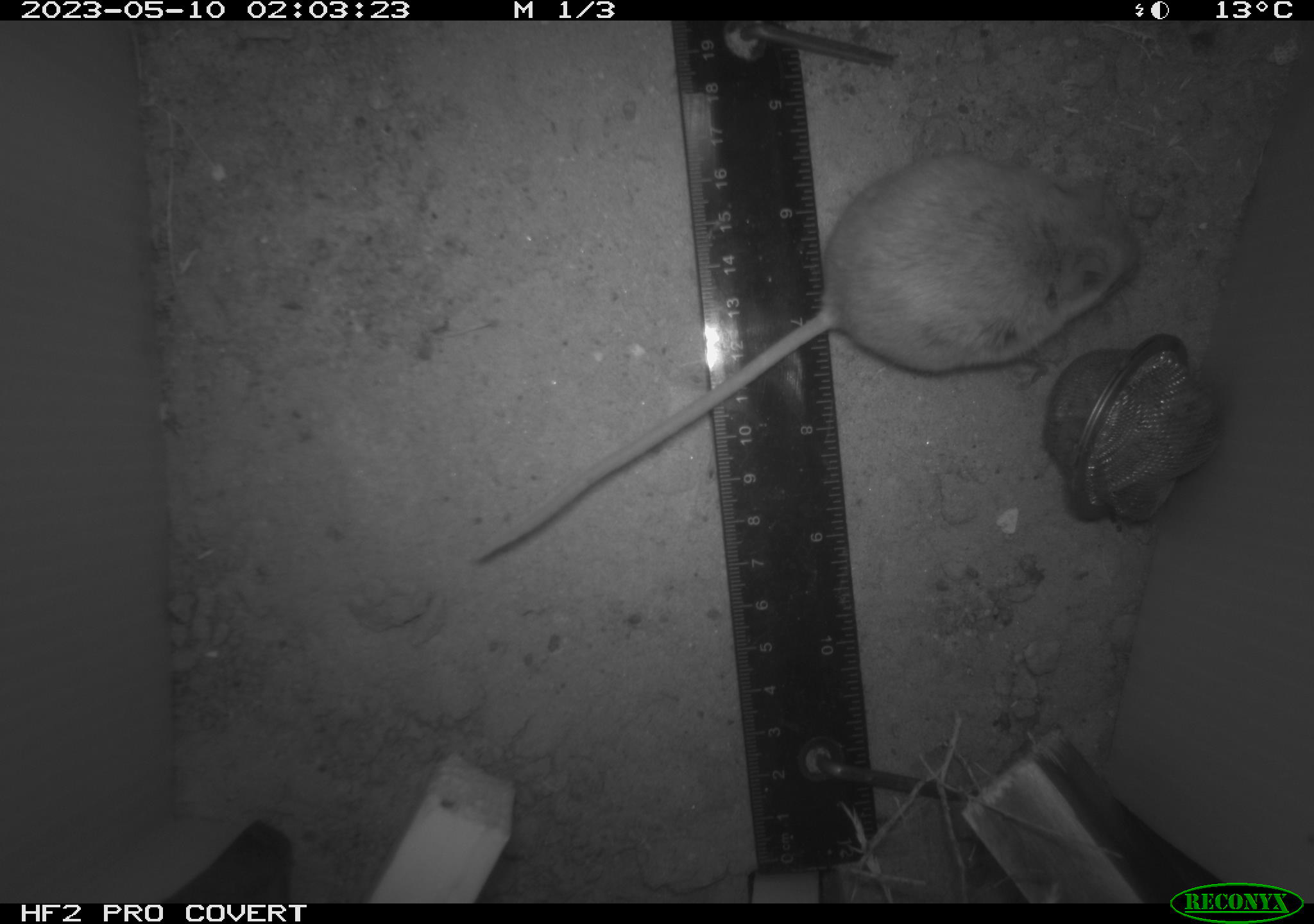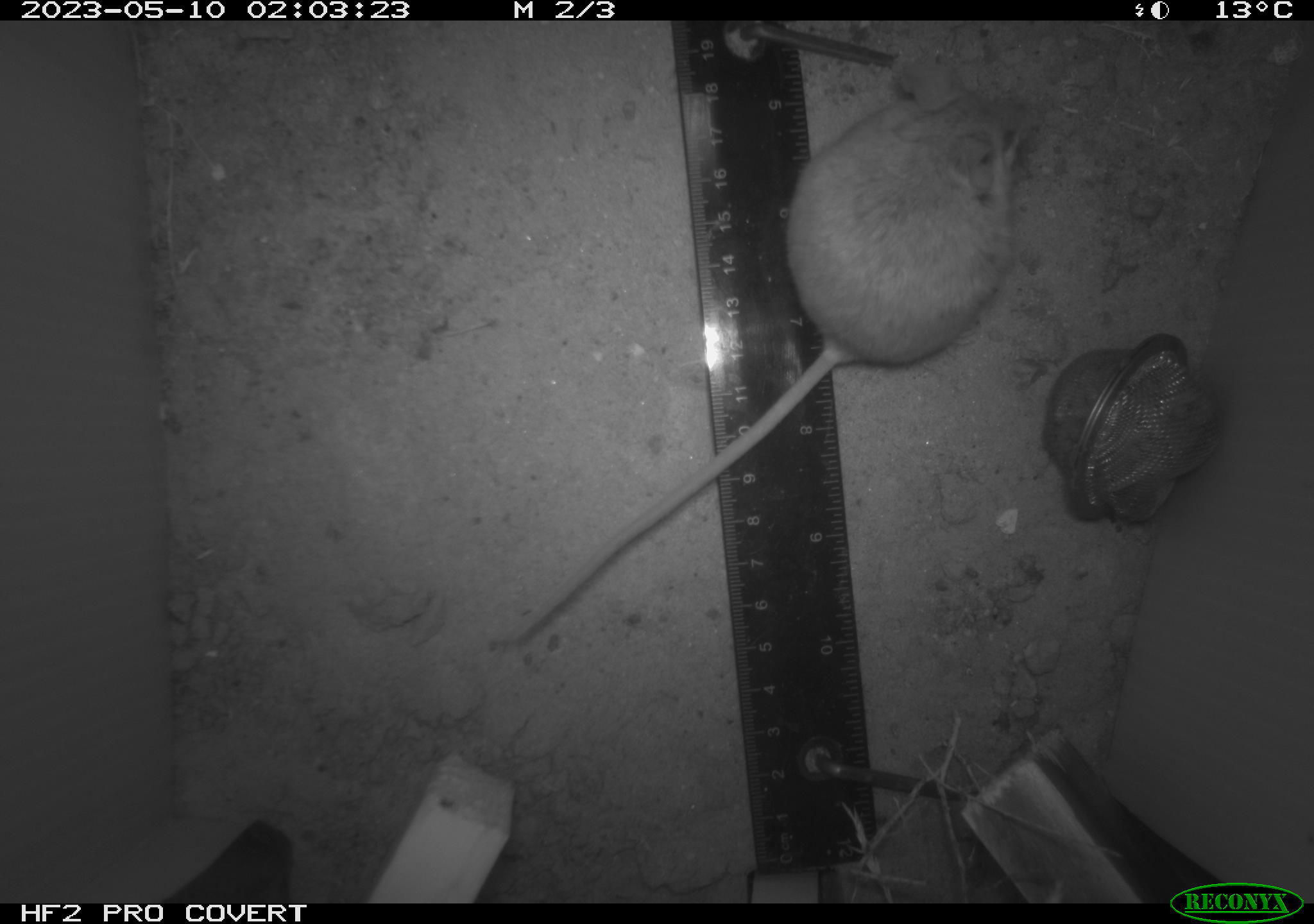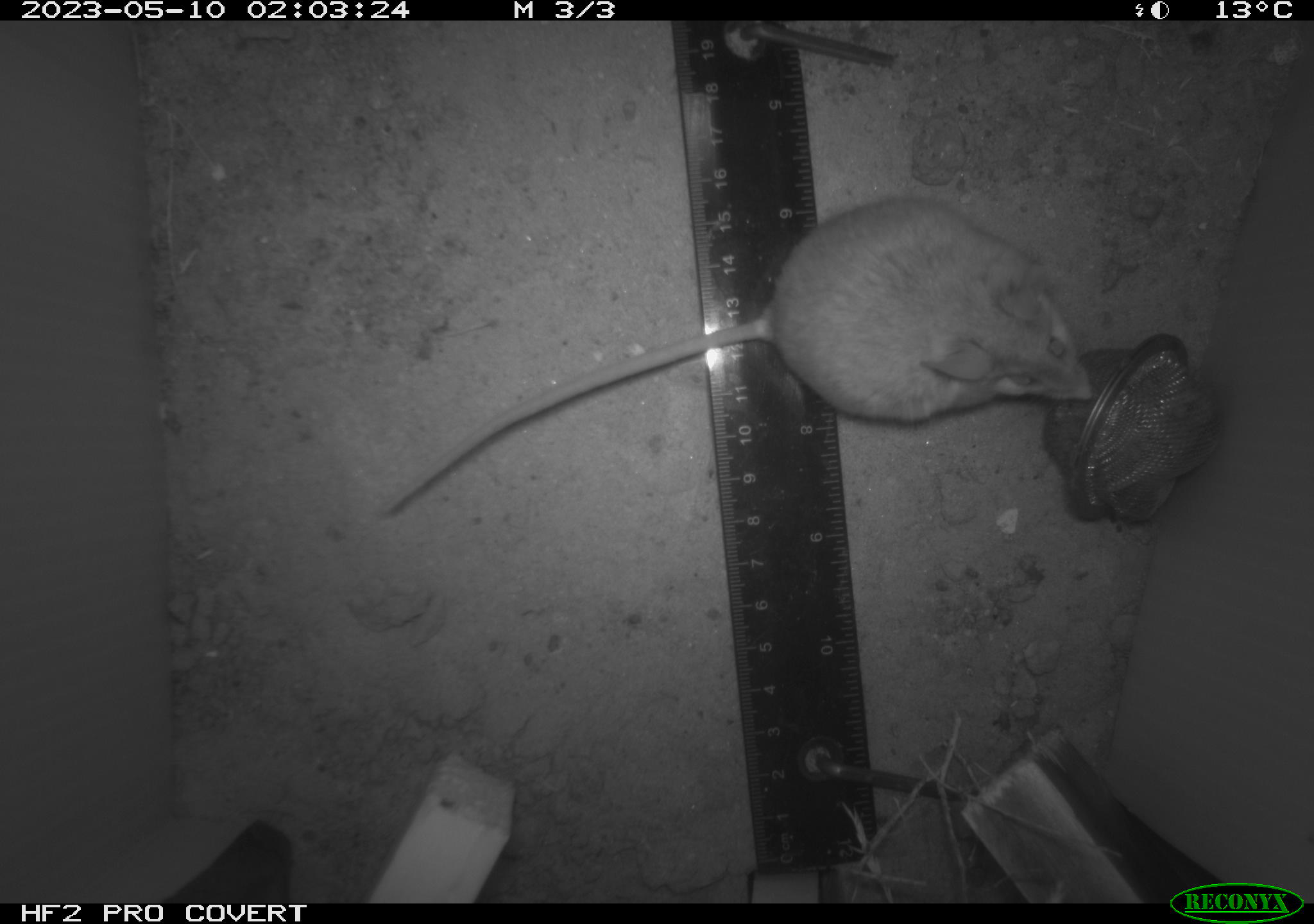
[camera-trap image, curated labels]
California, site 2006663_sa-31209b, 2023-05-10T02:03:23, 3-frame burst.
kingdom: Animalia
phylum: Chordata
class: Mammalia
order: Rodentia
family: Cricetidae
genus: Peromyscus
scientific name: Peromyscus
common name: deer mice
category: peromyscus species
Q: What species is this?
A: Peromyscus species (deer mice) (Peromyscus).